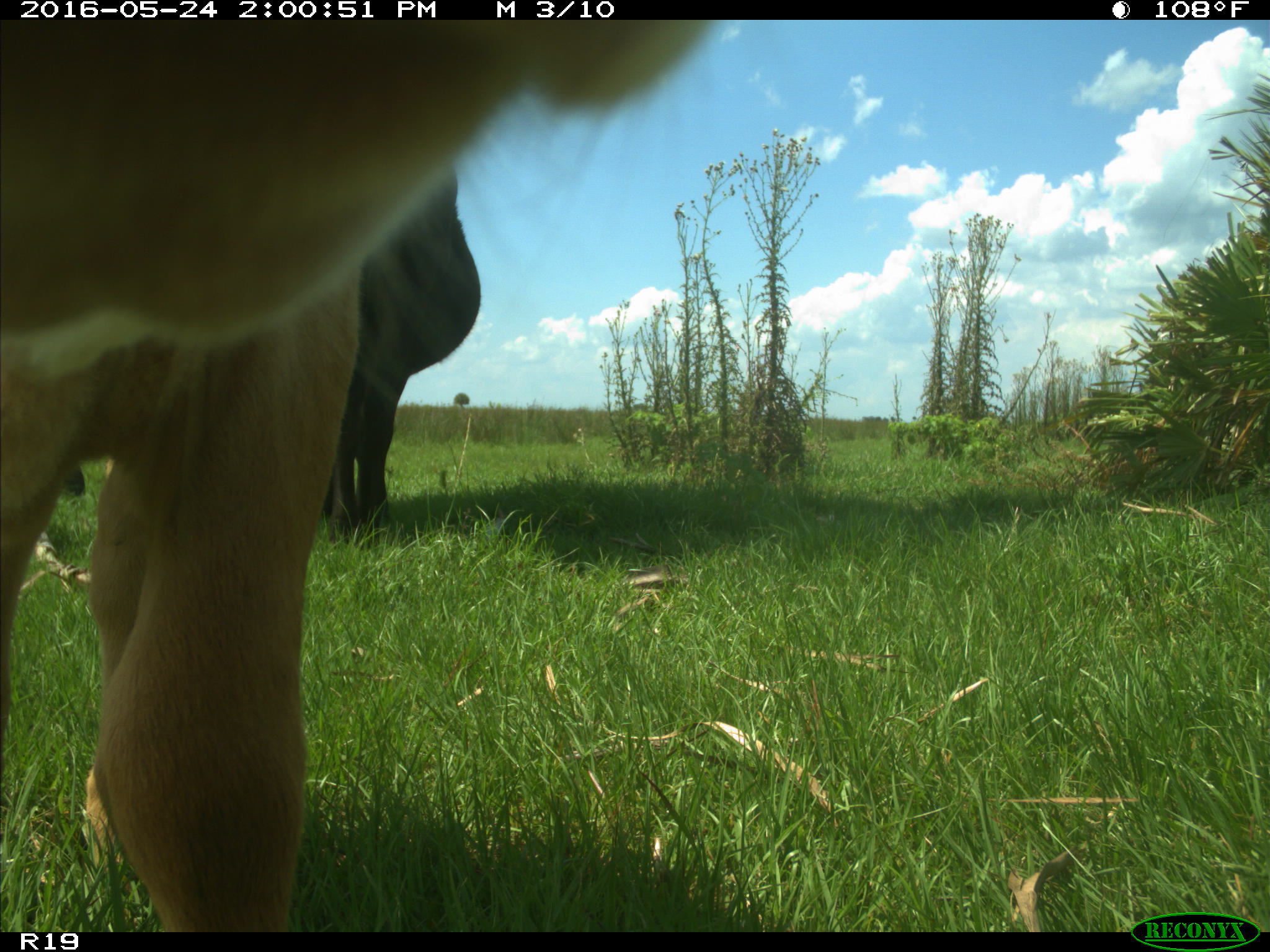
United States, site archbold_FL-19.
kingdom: Animalia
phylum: Chordata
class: Mammalia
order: Artiodactyla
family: Bovidae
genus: Bos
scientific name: Bos taurus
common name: domestic cow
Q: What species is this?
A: Bos taurus (domestic cow).